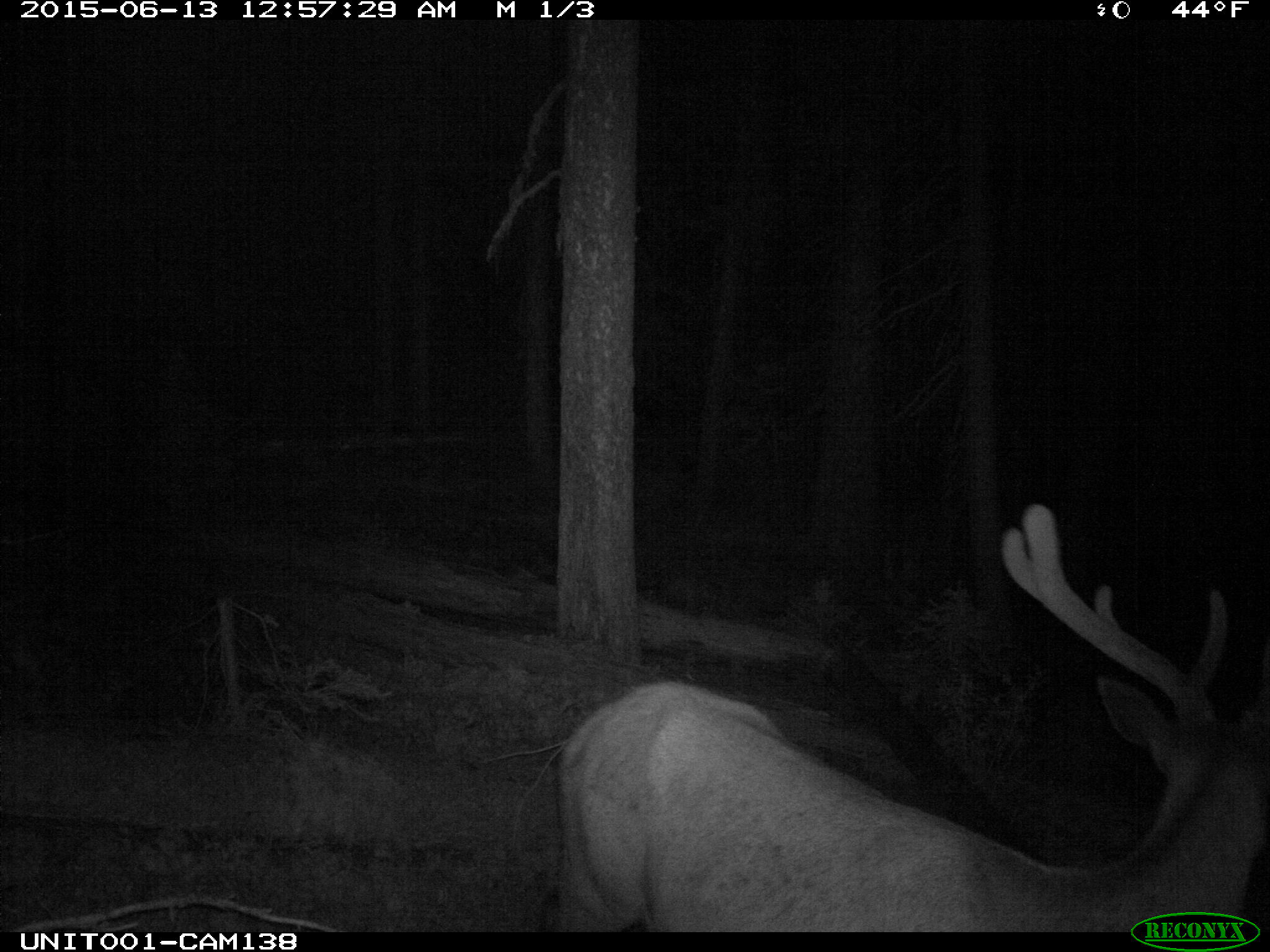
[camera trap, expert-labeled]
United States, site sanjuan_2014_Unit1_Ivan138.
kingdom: Animalia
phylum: Chordata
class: Mammalia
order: Artiodactyla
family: Cervidae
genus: Cervus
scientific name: Cervus elaphus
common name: red deer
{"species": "Cervus elaphus (red deer)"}